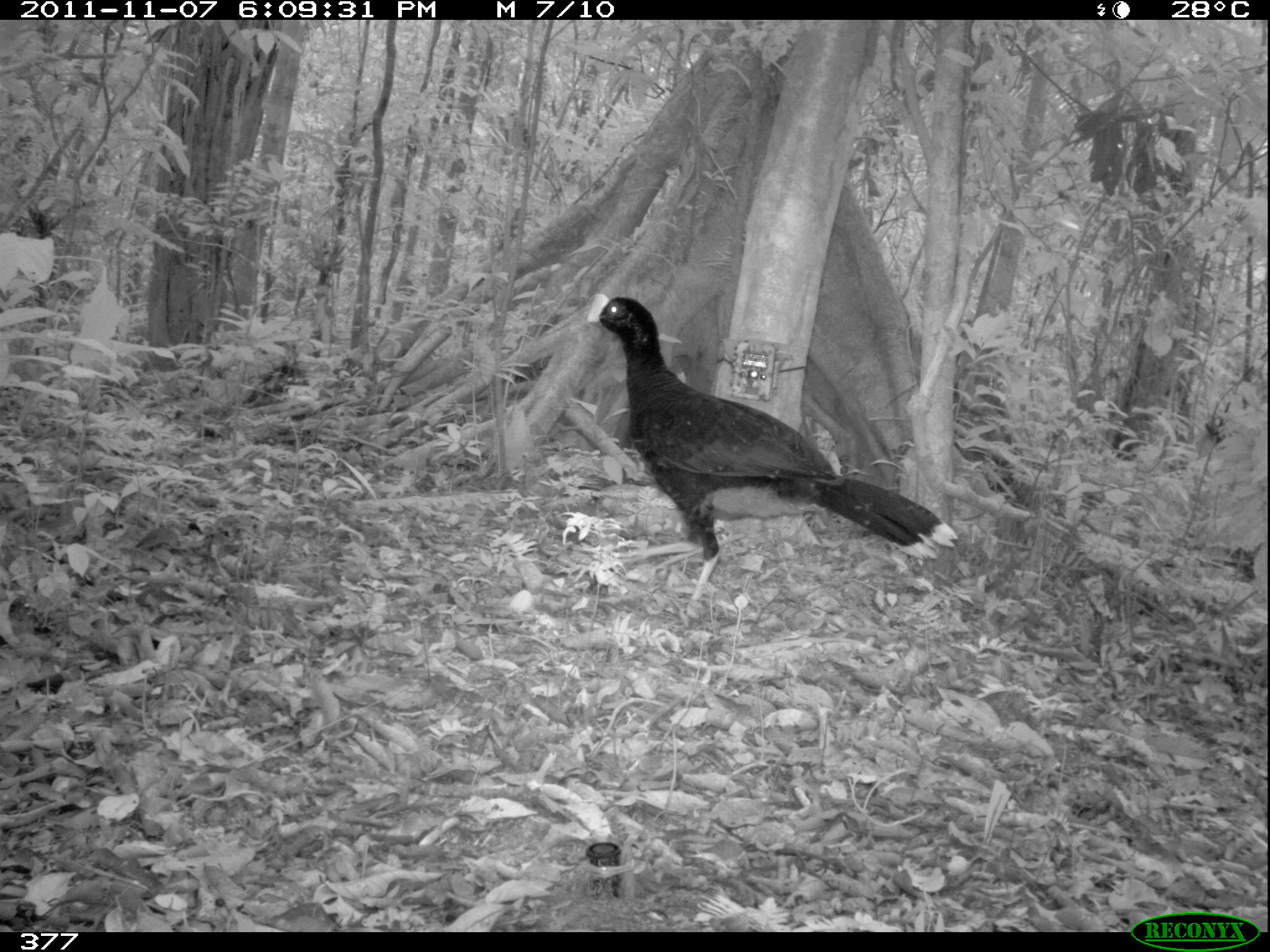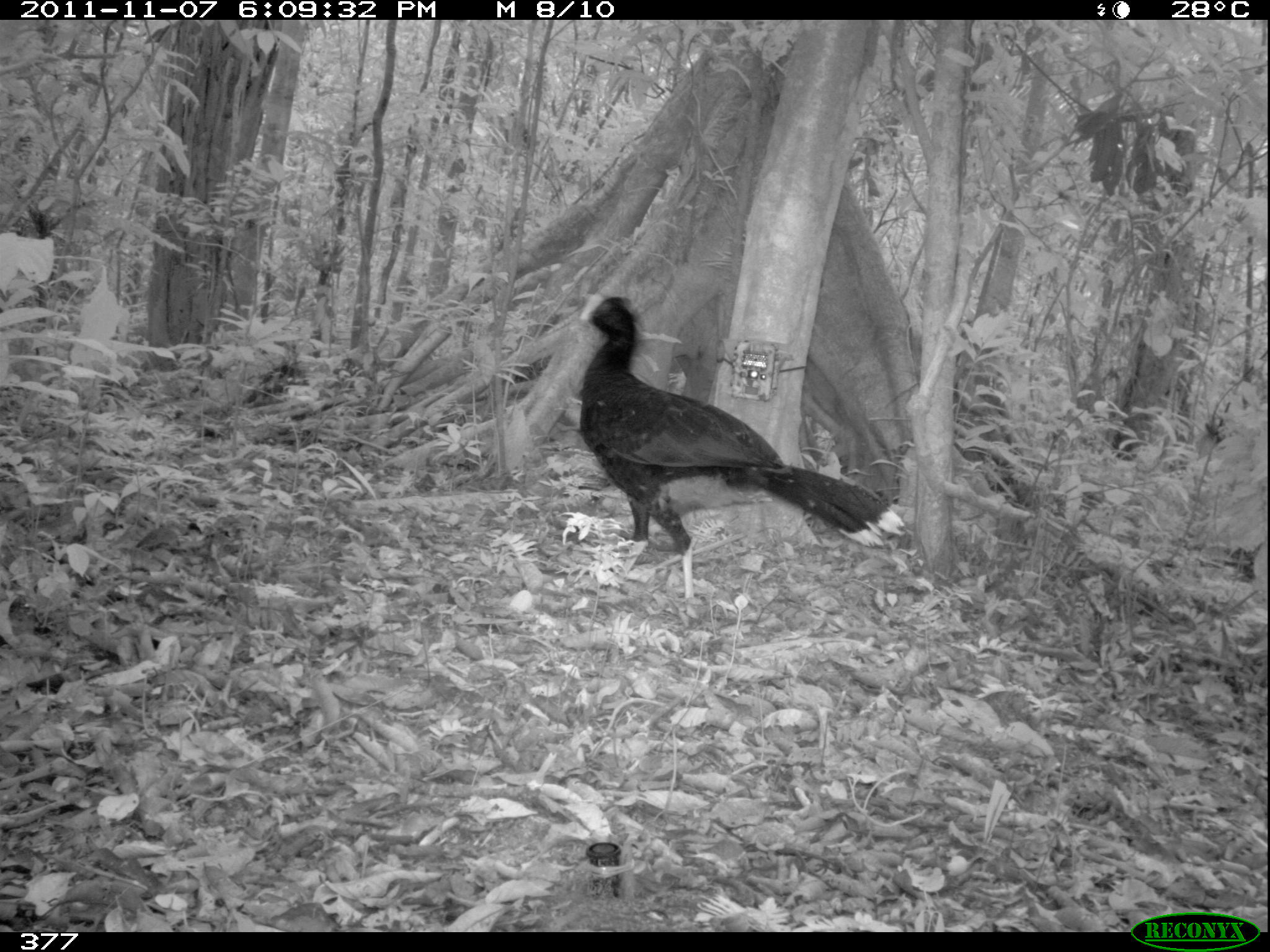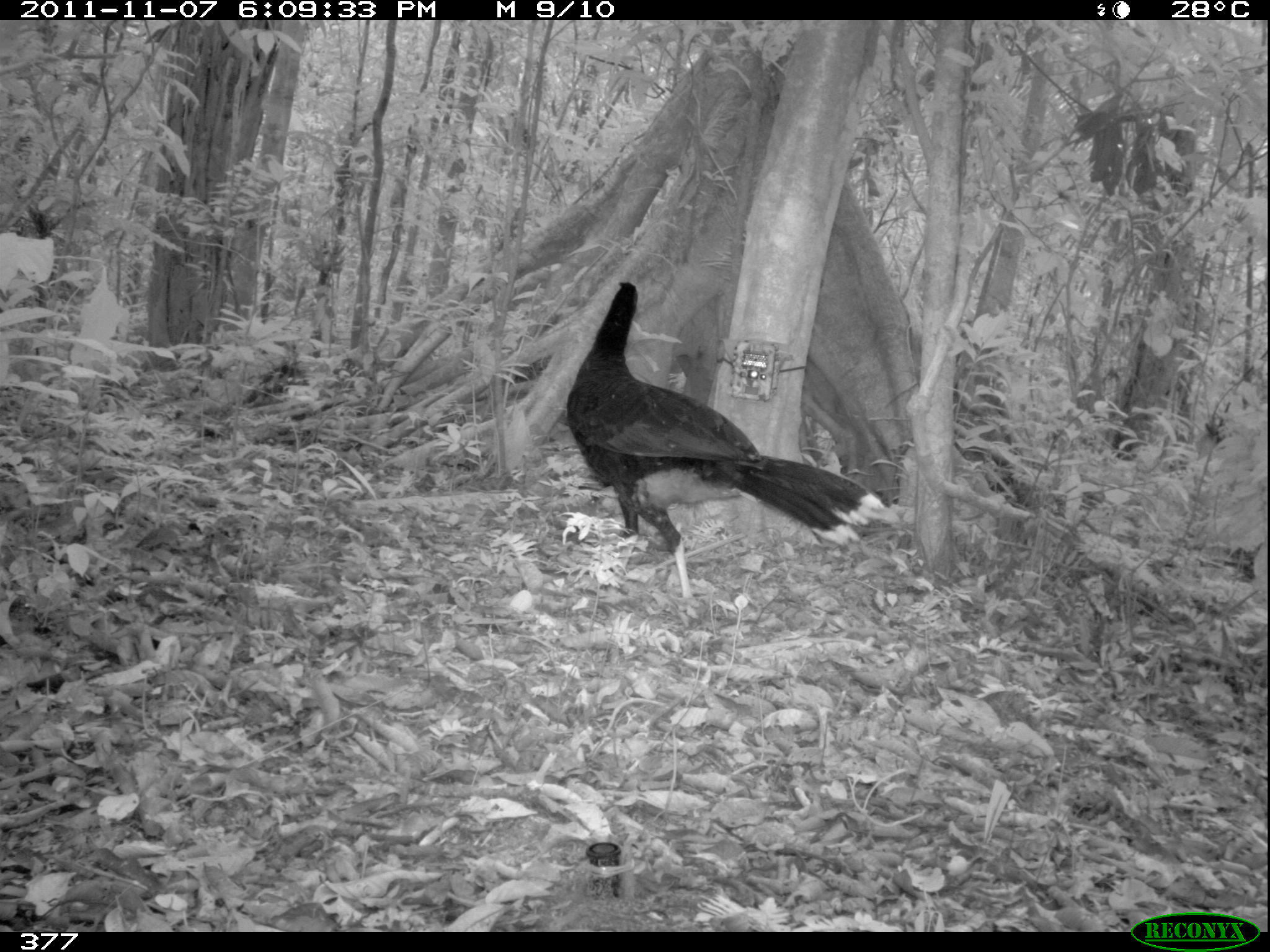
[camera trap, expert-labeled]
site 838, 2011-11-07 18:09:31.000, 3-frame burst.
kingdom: Animalia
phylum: Chordata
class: Aves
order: Galliformes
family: Cracidae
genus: Mitu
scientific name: Mitu tuberosum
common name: razor-billed curassow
Mitu tuberosum (razor-billed curassow).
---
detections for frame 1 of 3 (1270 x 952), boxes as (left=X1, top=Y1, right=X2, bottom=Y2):
mitu tuberosum: (left=585, top=291, right=960, bottom=617)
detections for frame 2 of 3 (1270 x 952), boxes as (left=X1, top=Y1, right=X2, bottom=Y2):
mitu tuberosum: (left=577, top=291, right=905, bottom=605)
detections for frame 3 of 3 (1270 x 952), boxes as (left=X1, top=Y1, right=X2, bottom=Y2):
mitu tuberosum: (left=564, top=279, right=887, bottom=603)